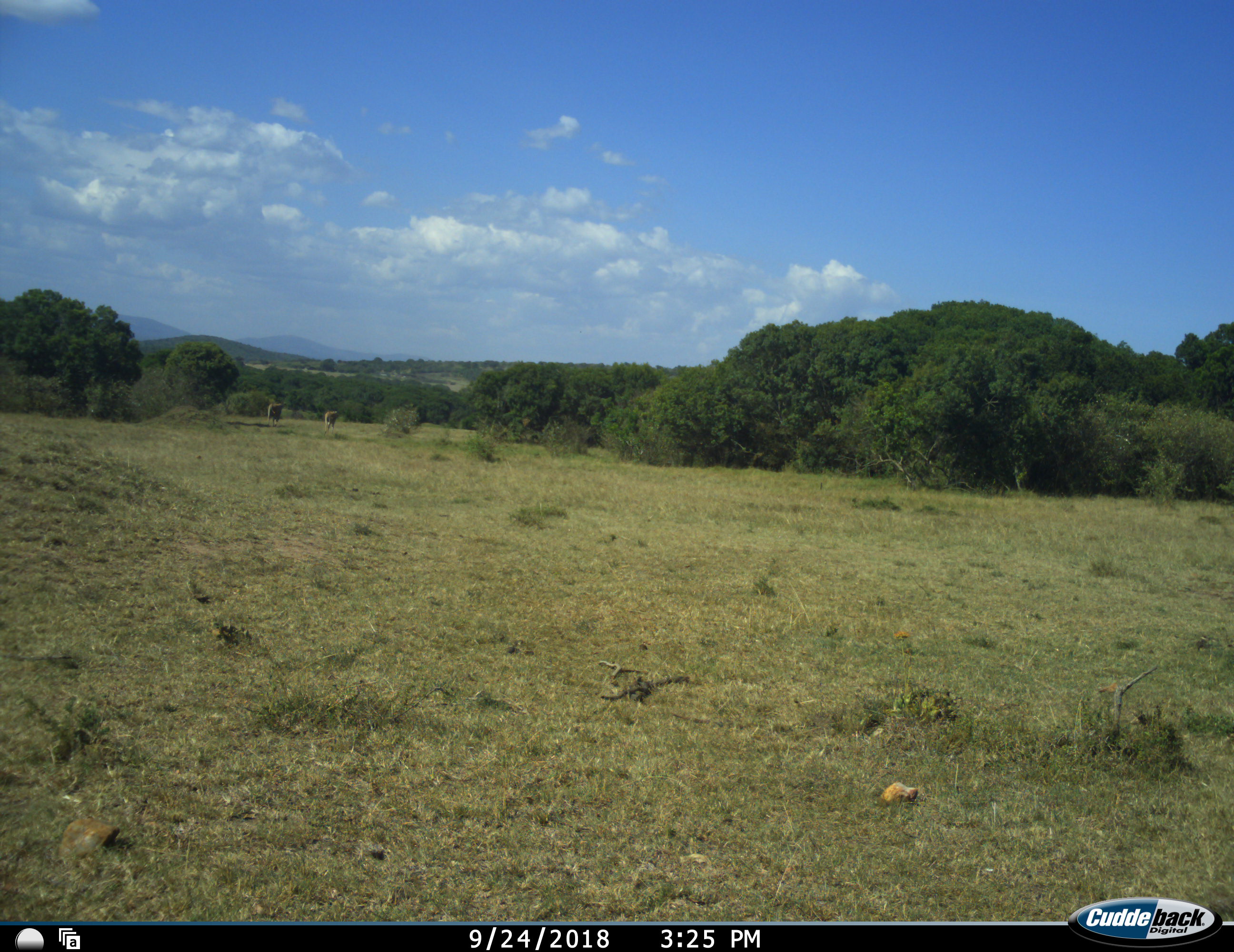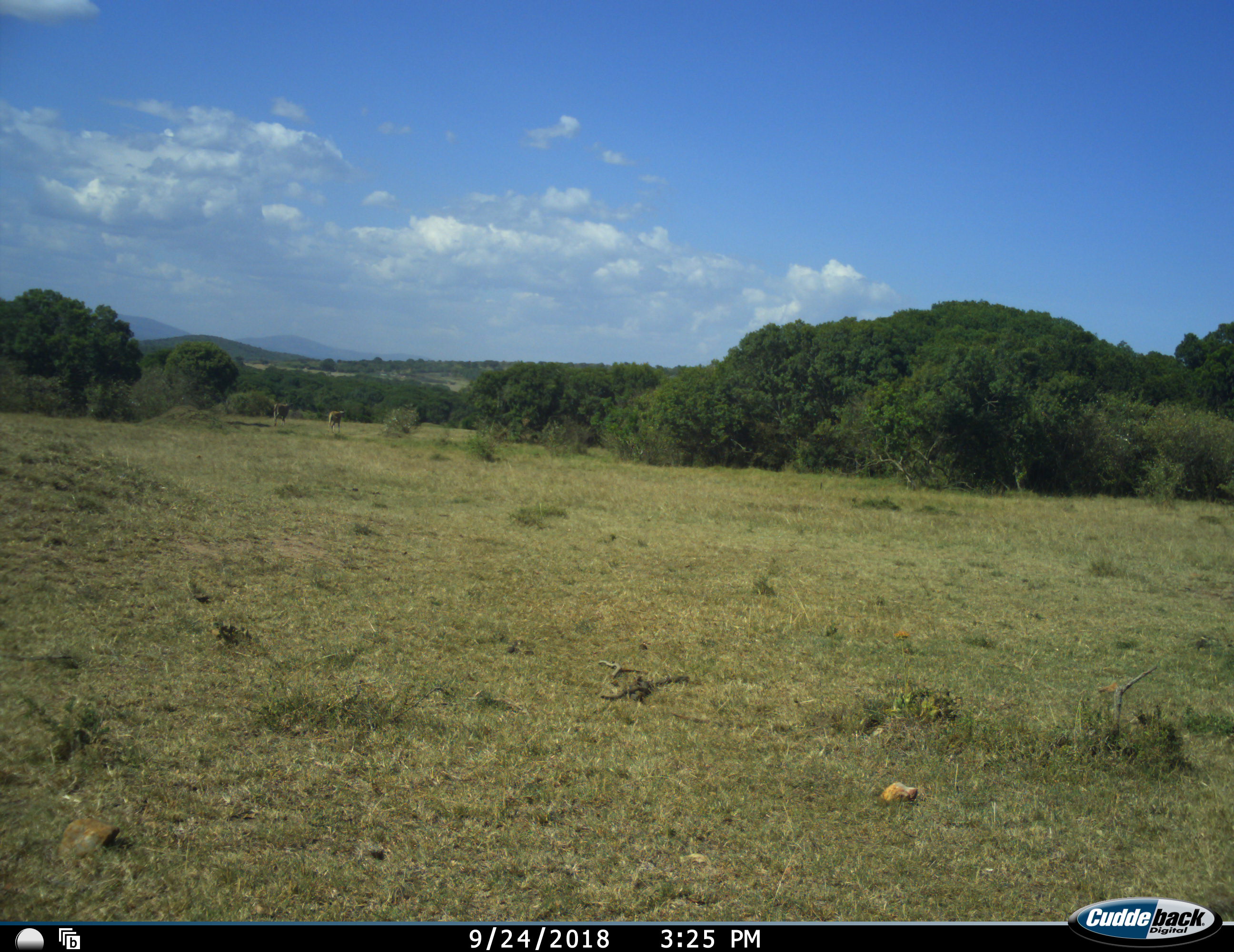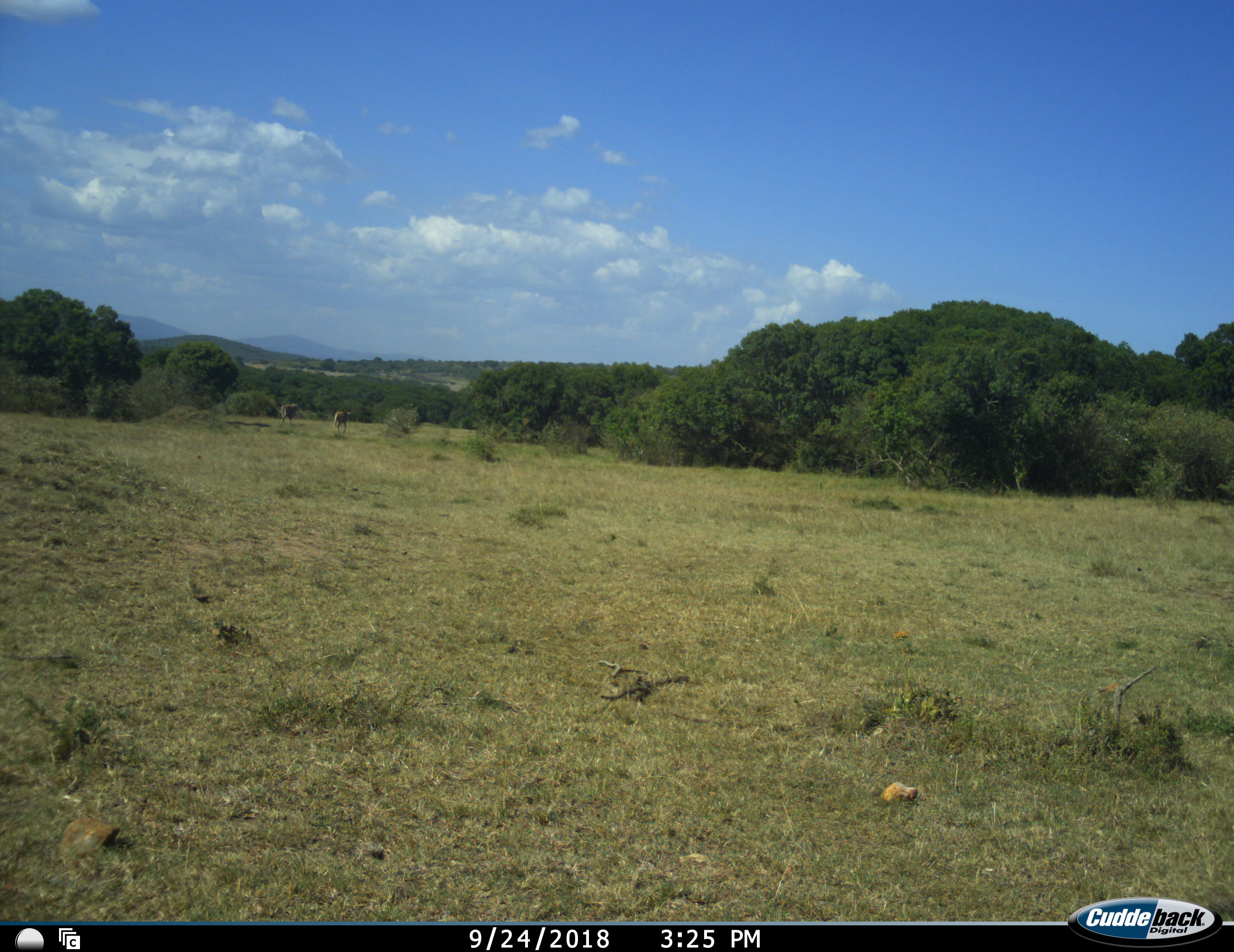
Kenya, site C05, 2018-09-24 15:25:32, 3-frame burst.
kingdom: Animalia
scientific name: Animalia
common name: animal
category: domesticanimal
Domesticanimal (animal) (Animalia), count 2. Behavior (volunteer vote fractions): standing 25%, resting 0%, moving 100%, interacting 0%. Young present (vote fraction): 0%. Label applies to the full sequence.